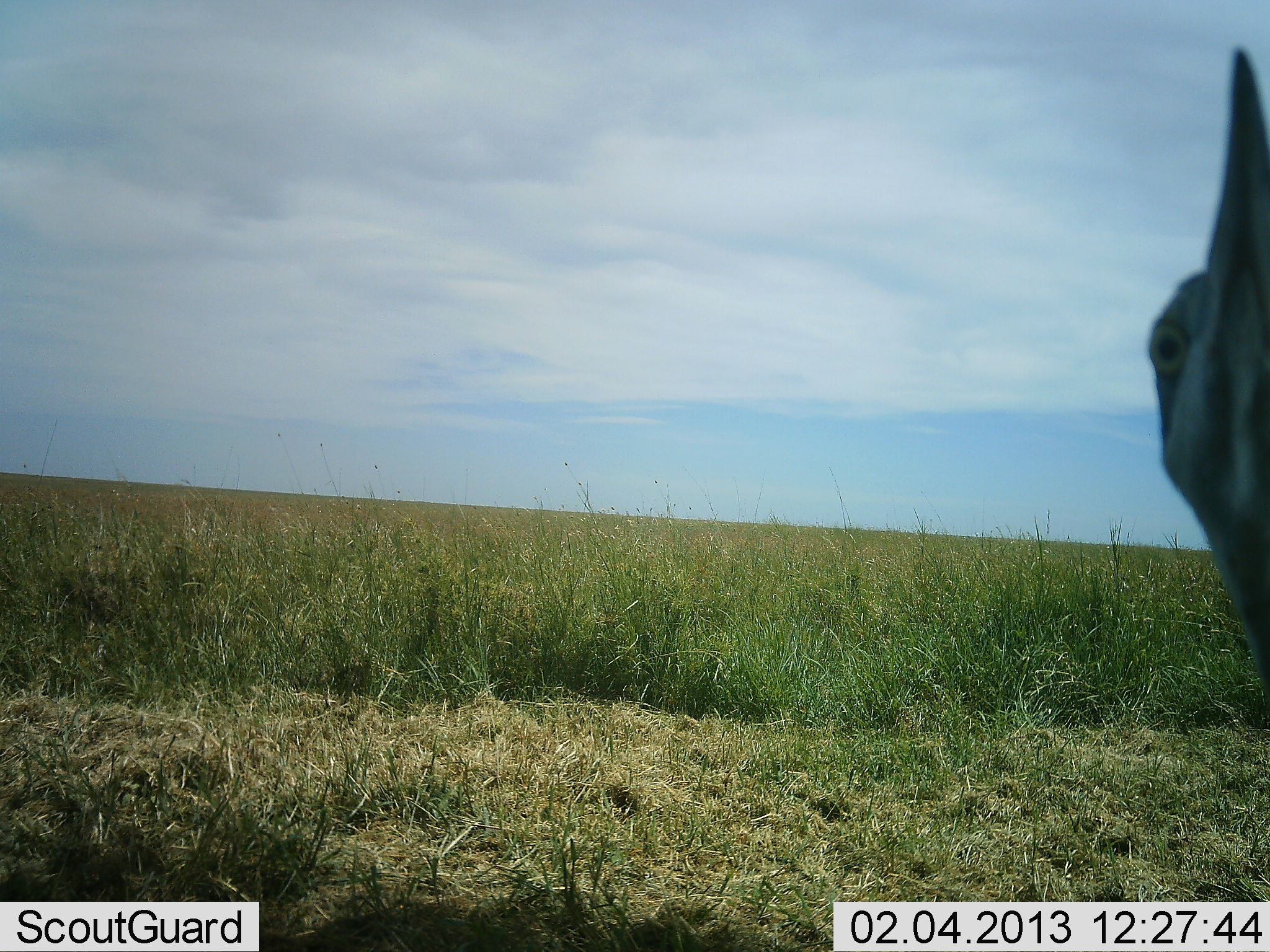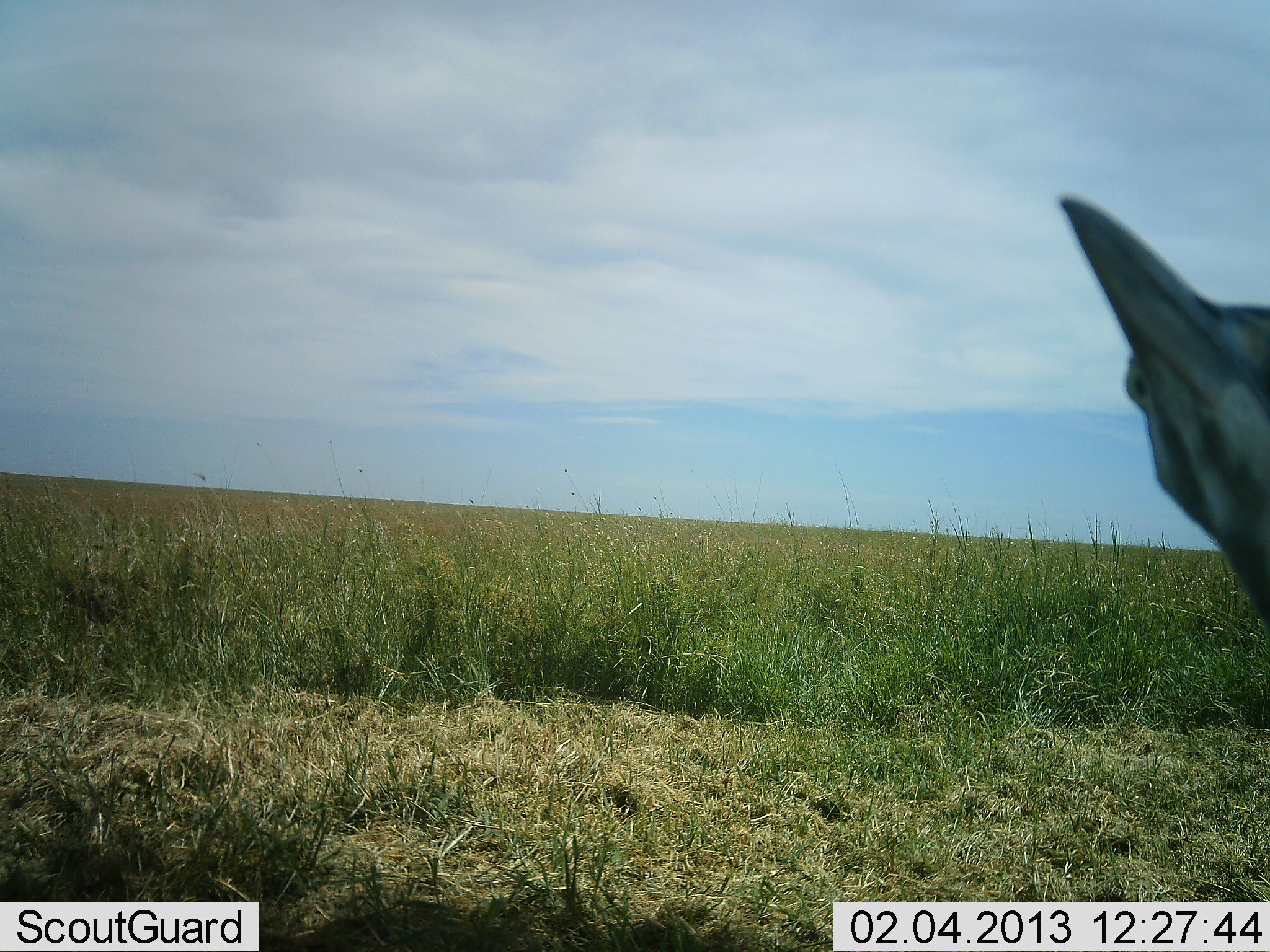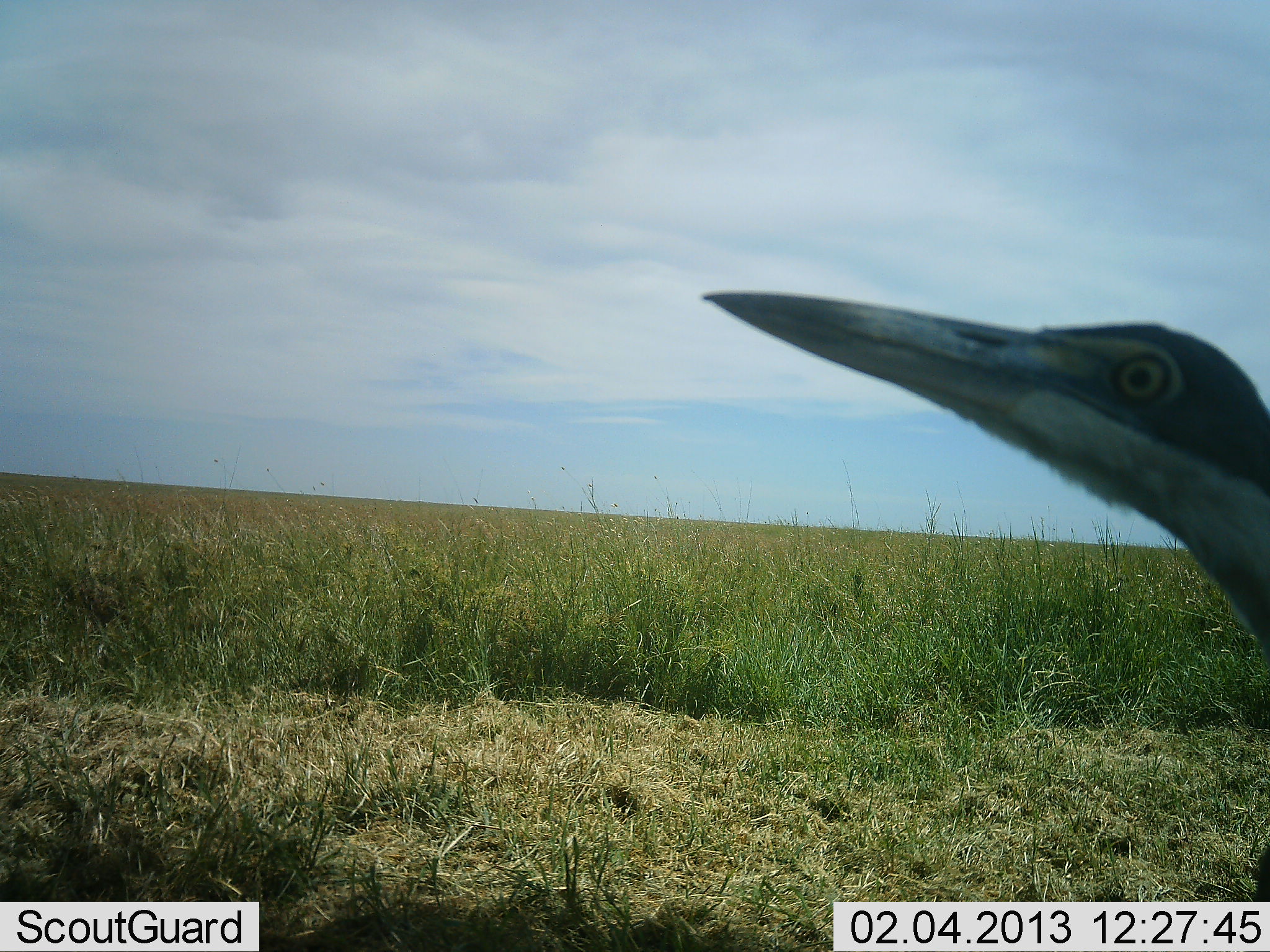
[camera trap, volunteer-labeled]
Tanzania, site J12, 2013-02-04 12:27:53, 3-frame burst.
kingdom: Animalia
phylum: Chordata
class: Aves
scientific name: Aves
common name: bird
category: otherbird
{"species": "otherbird (bird) (Aves)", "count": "1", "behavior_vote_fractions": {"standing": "77%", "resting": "3%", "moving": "27%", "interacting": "7%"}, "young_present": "0%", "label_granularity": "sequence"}